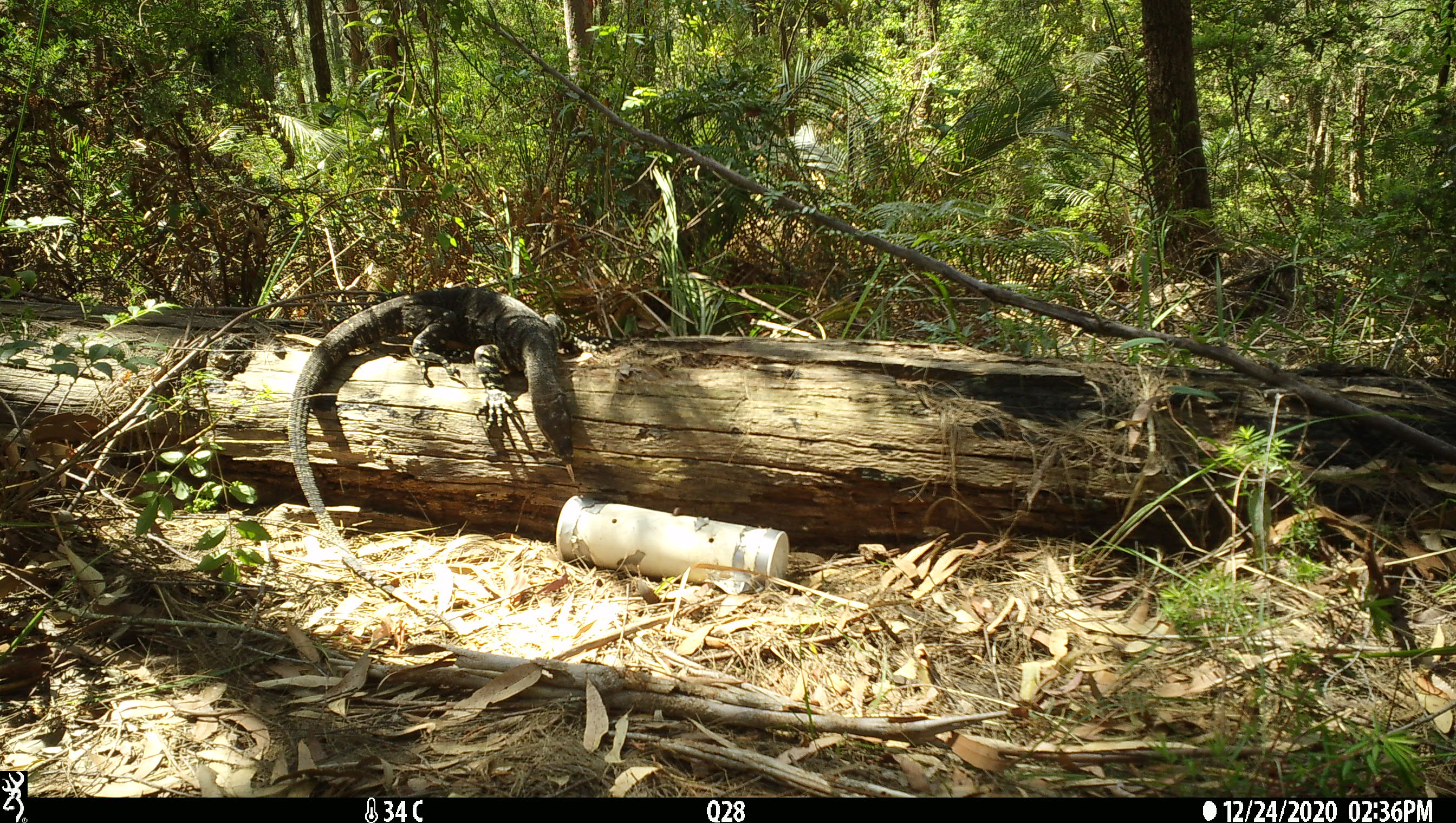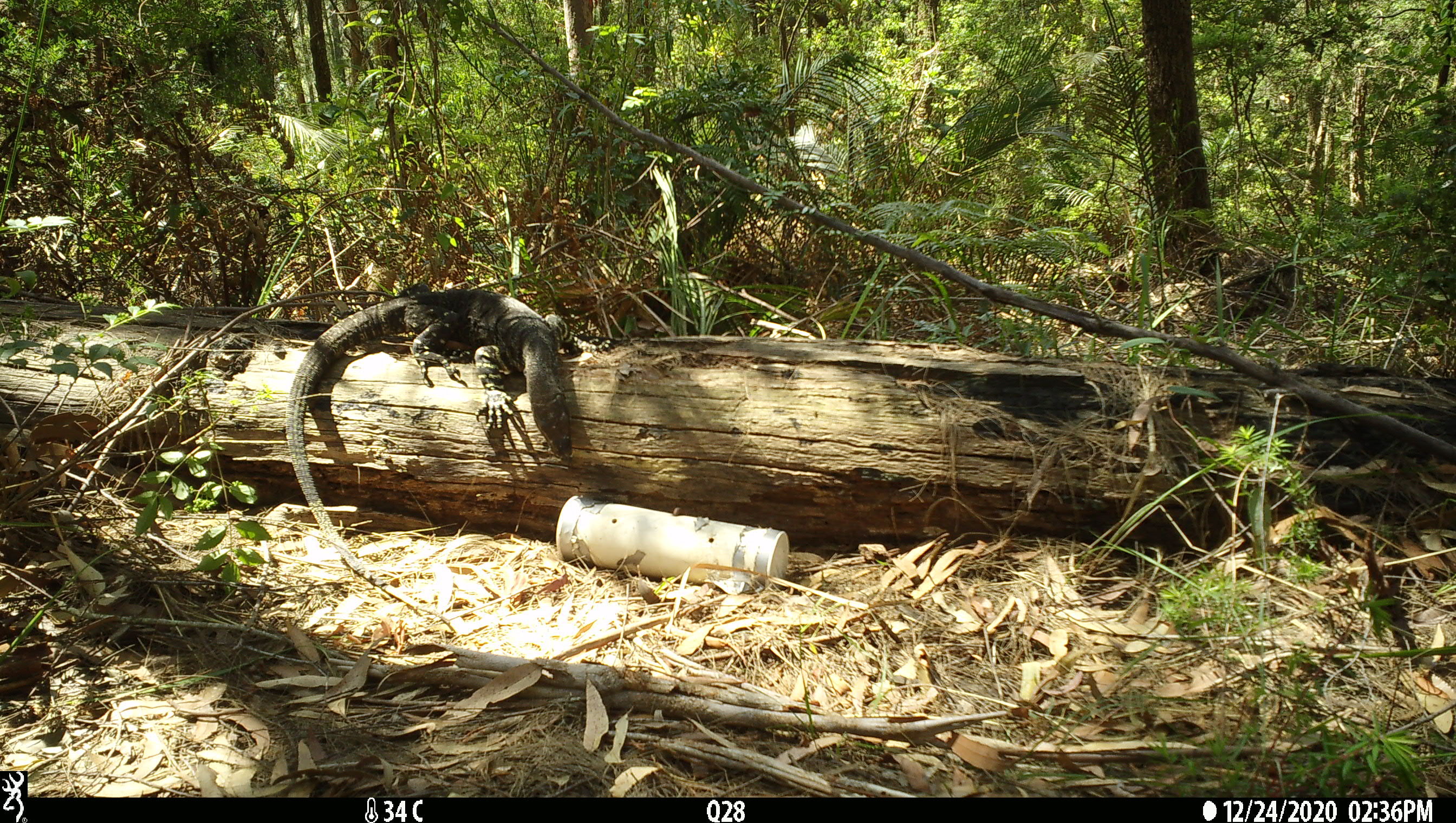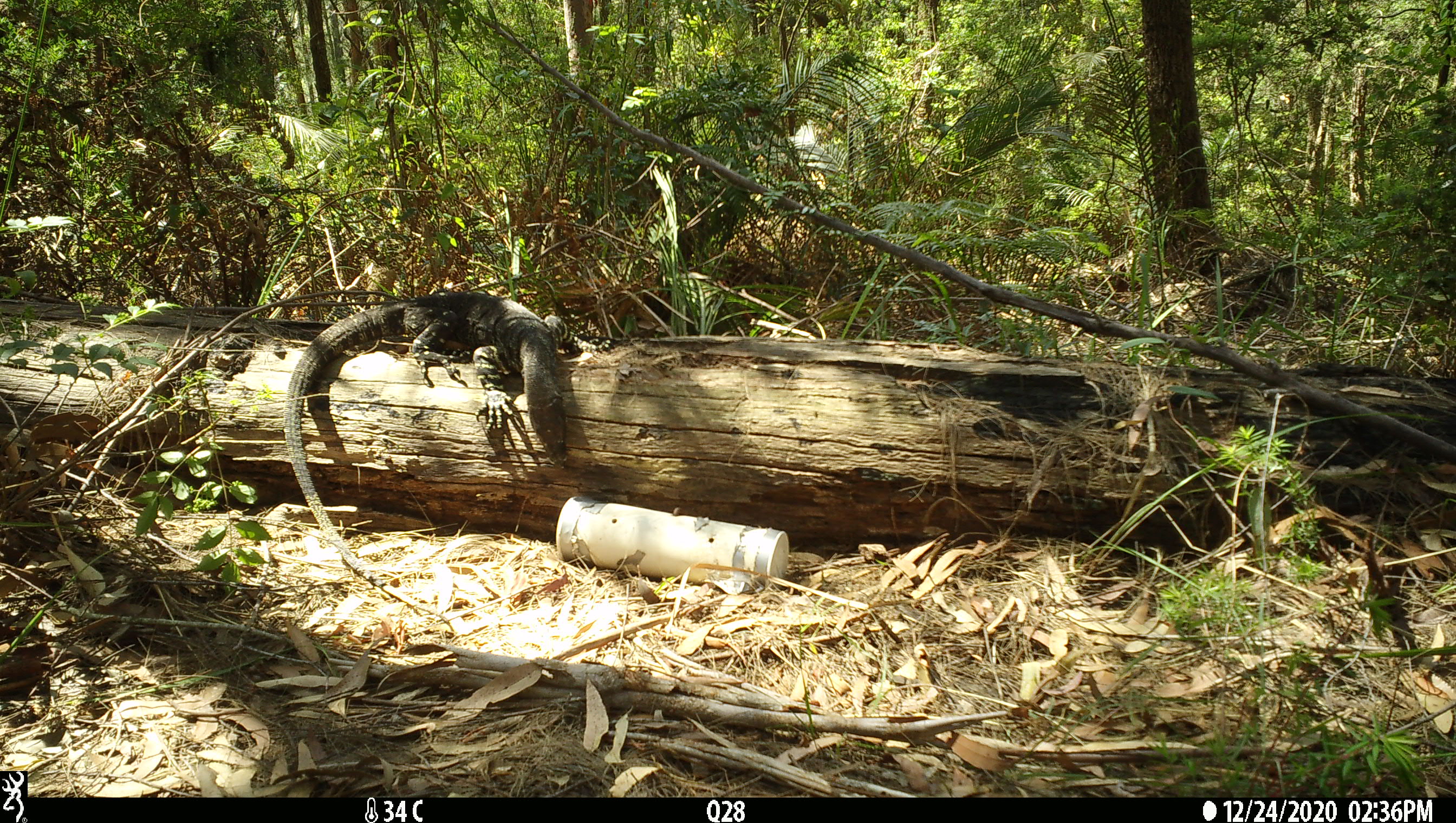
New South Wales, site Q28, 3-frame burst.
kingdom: Animalia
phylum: Chordata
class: Reptilia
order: Squamata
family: Varanidae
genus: Varanus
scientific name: Varanus varius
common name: lace monitor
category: goanna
Goanna (lace monitor) (Varanus varius).